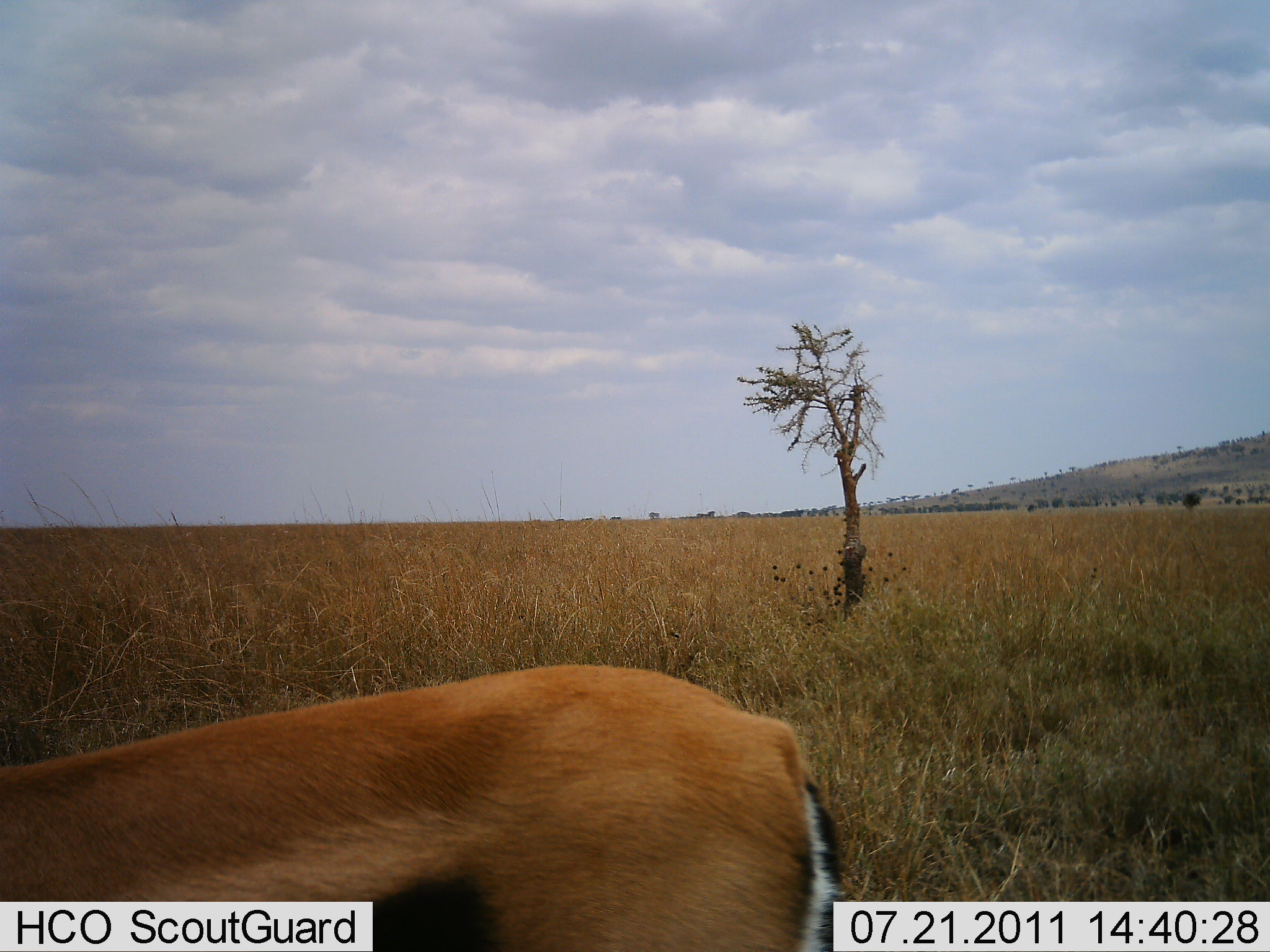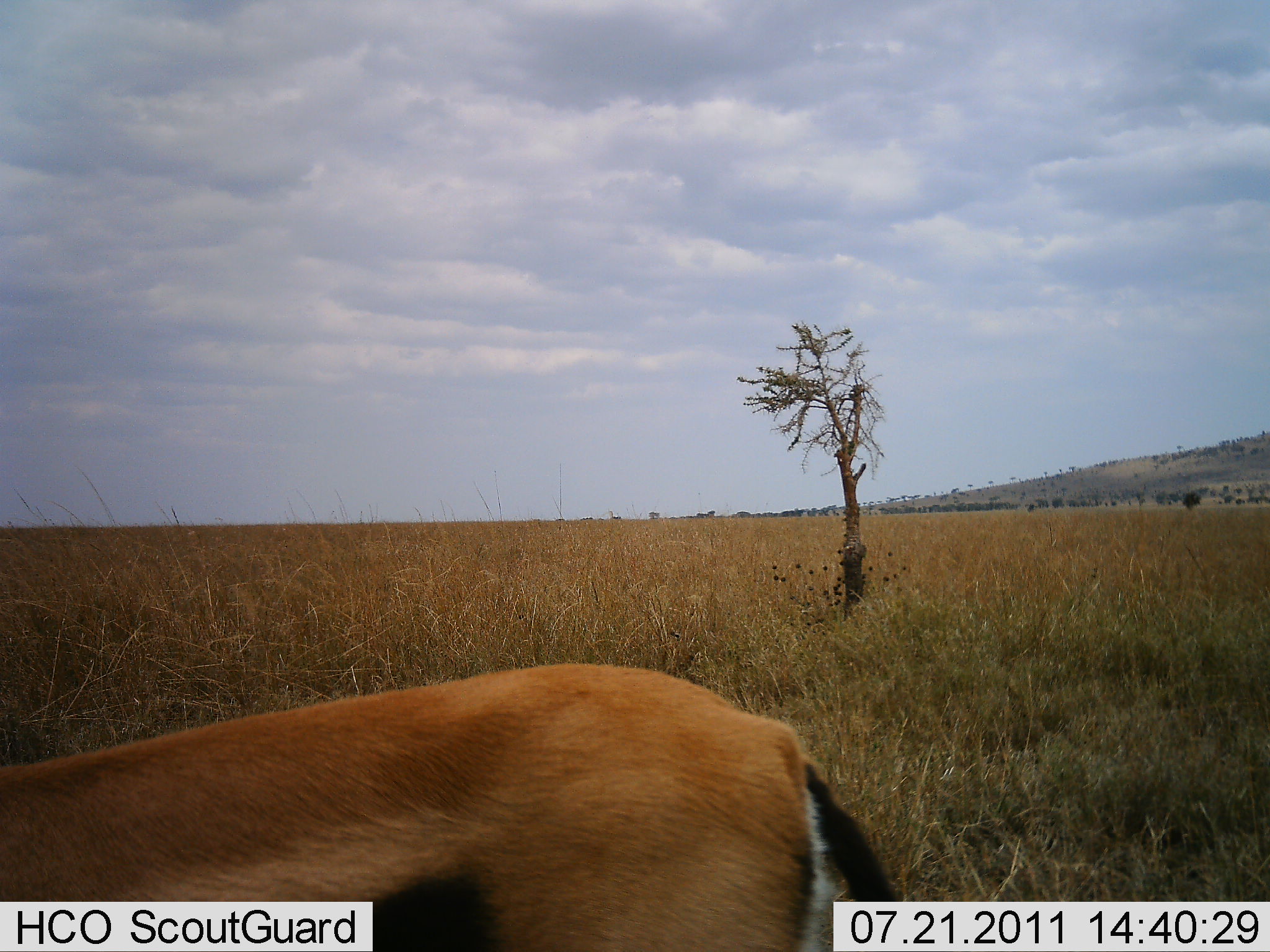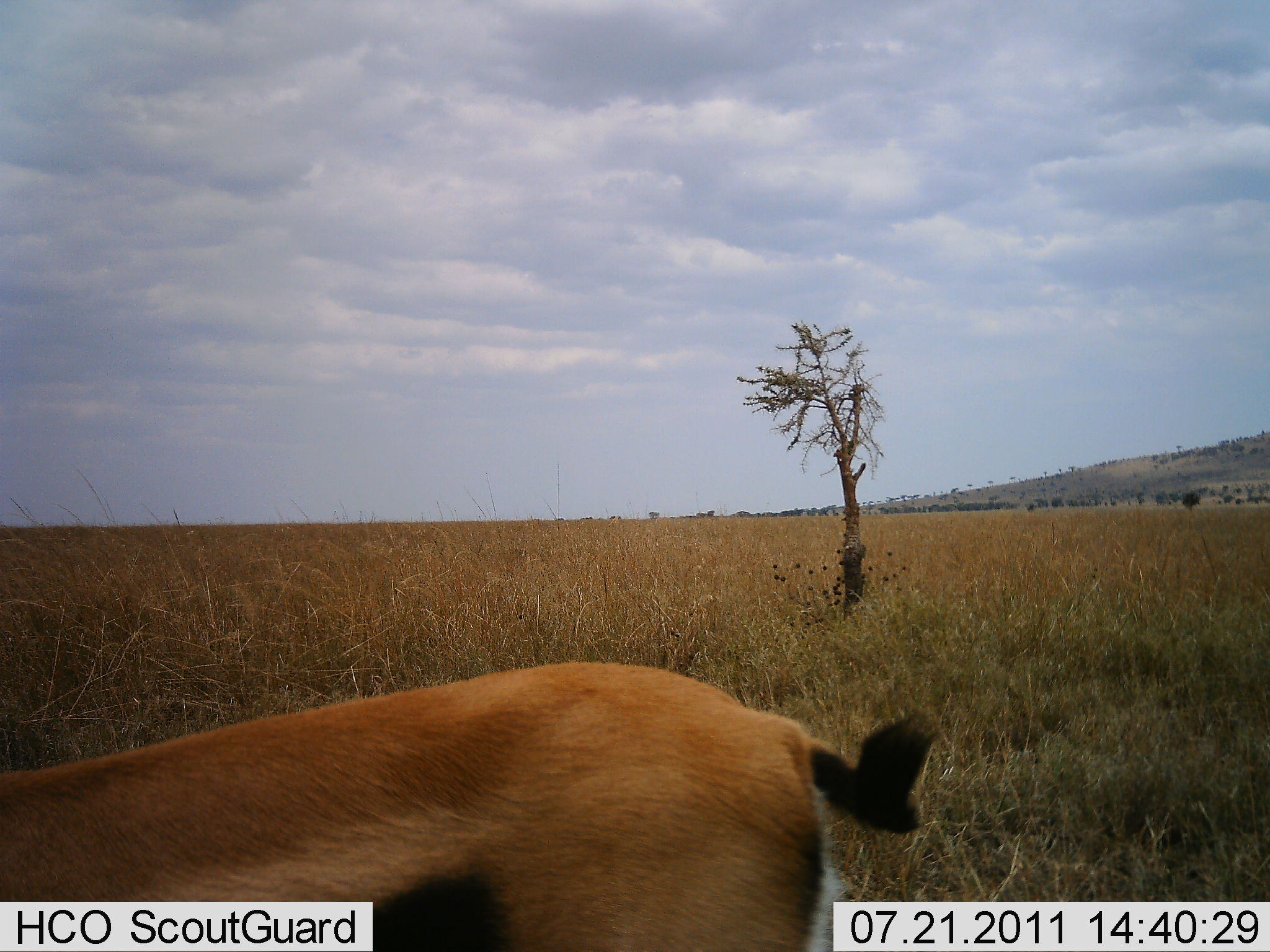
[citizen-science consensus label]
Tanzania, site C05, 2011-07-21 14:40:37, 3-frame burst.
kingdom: Animalia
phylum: Chordata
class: Mammalia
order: Artiodactyla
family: Bovidae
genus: Eudorcas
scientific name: Eudorcas thomsonii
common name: thomson's gazelle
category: gazellethomsons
Gazellethomsons (thomson's gazelle) (Eudorcas thomsonii), count 1. Behavior (volunteer vote fractions): standing 91%, resting 0%, moving 9%, interacting 0%. Young present (vote fraction): 0%. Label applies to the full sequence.